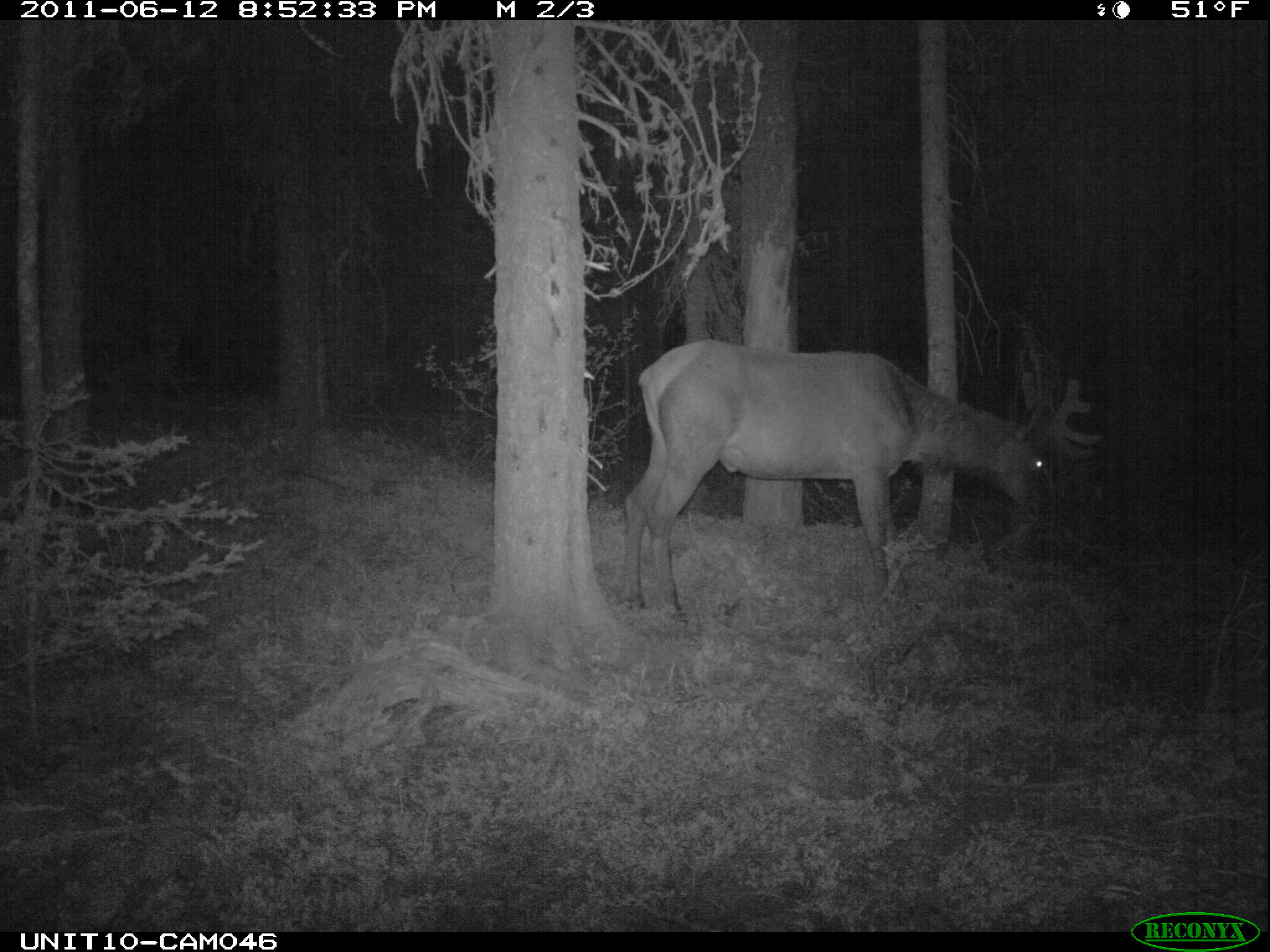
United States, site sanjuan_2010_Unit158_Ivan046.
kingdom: Animalia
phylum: Chordata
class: Mammalia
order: Artiodactyla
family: Cervidae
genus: Cervus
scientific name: Cervus elaphus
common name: red deer